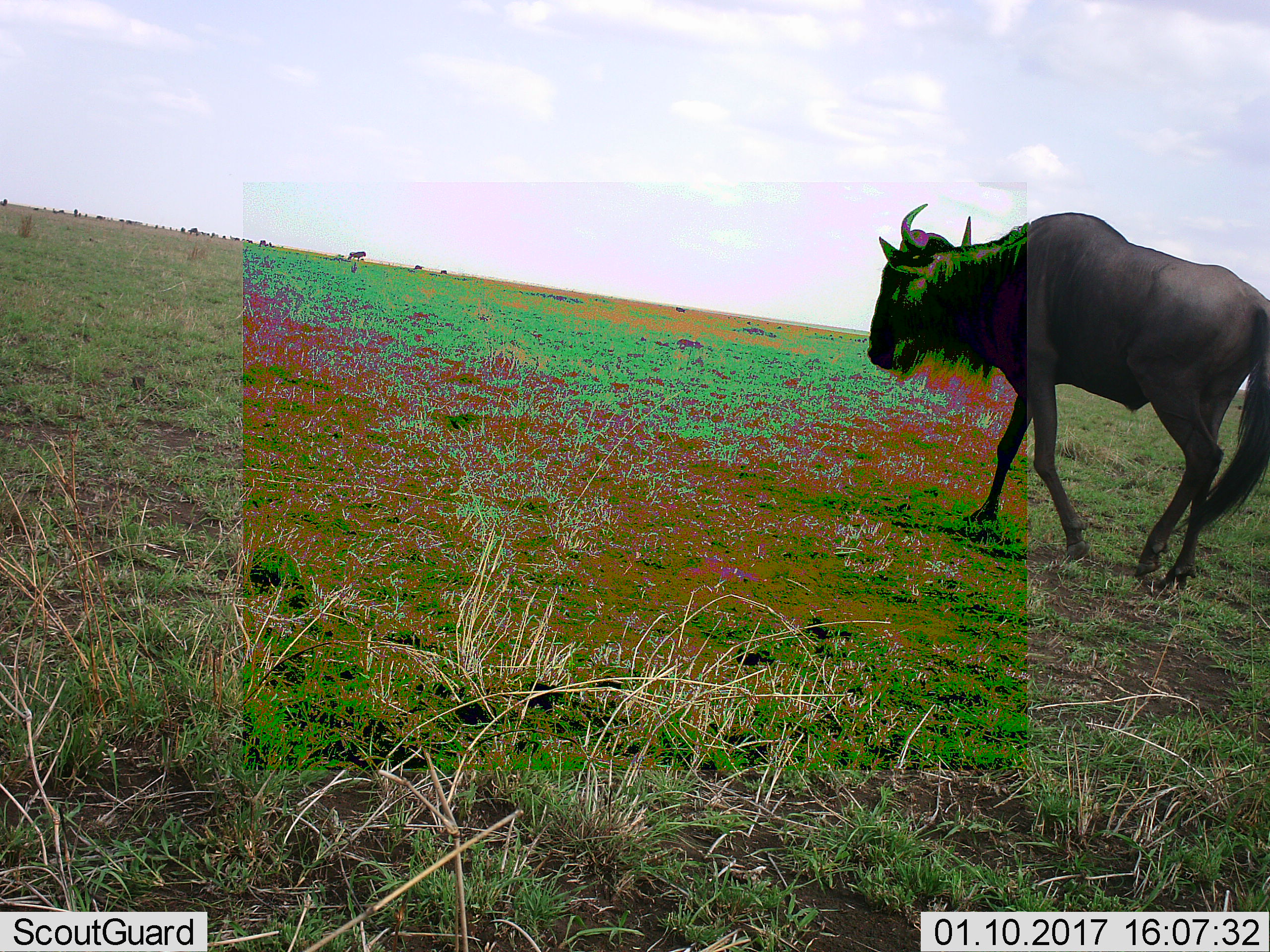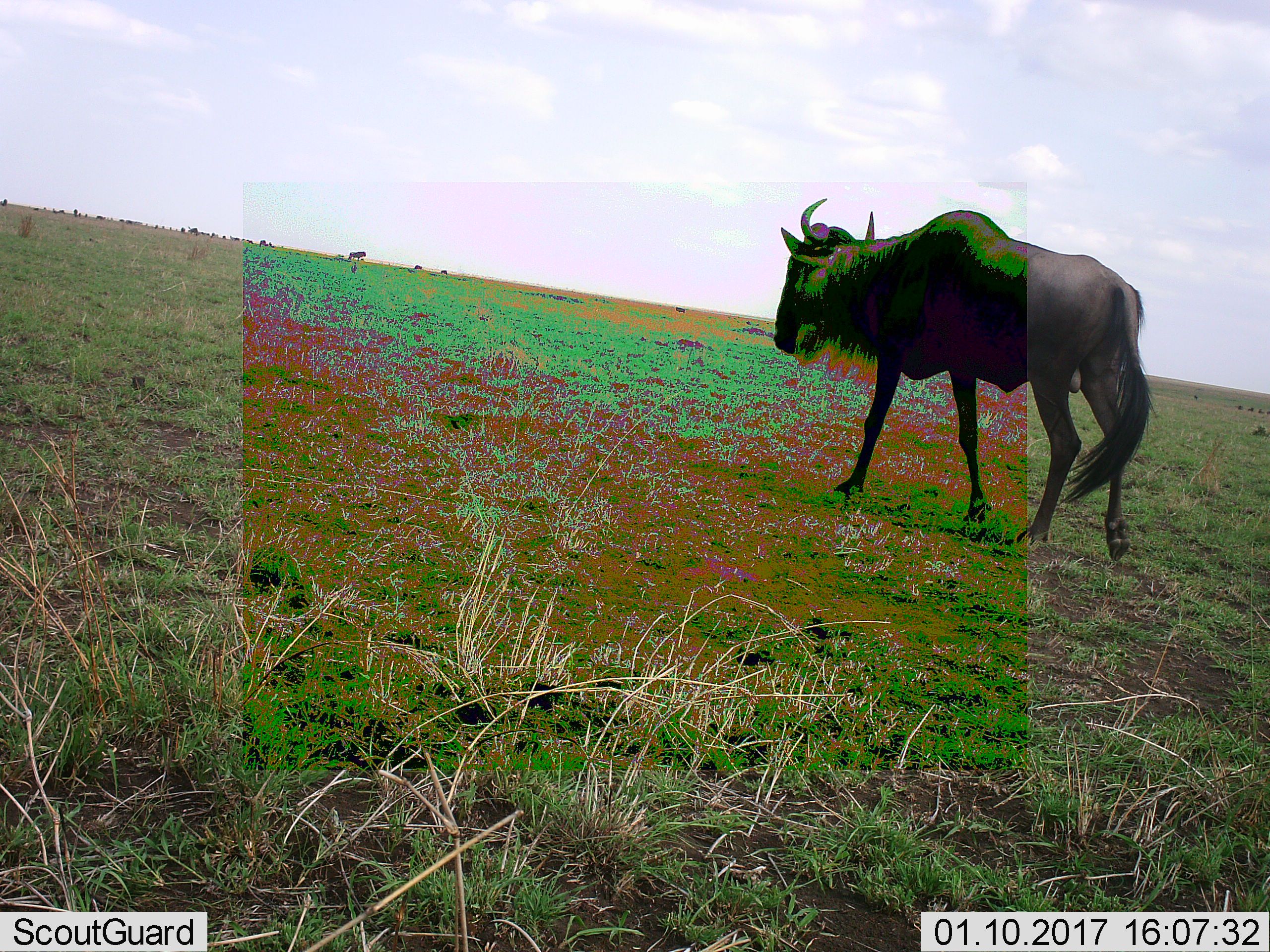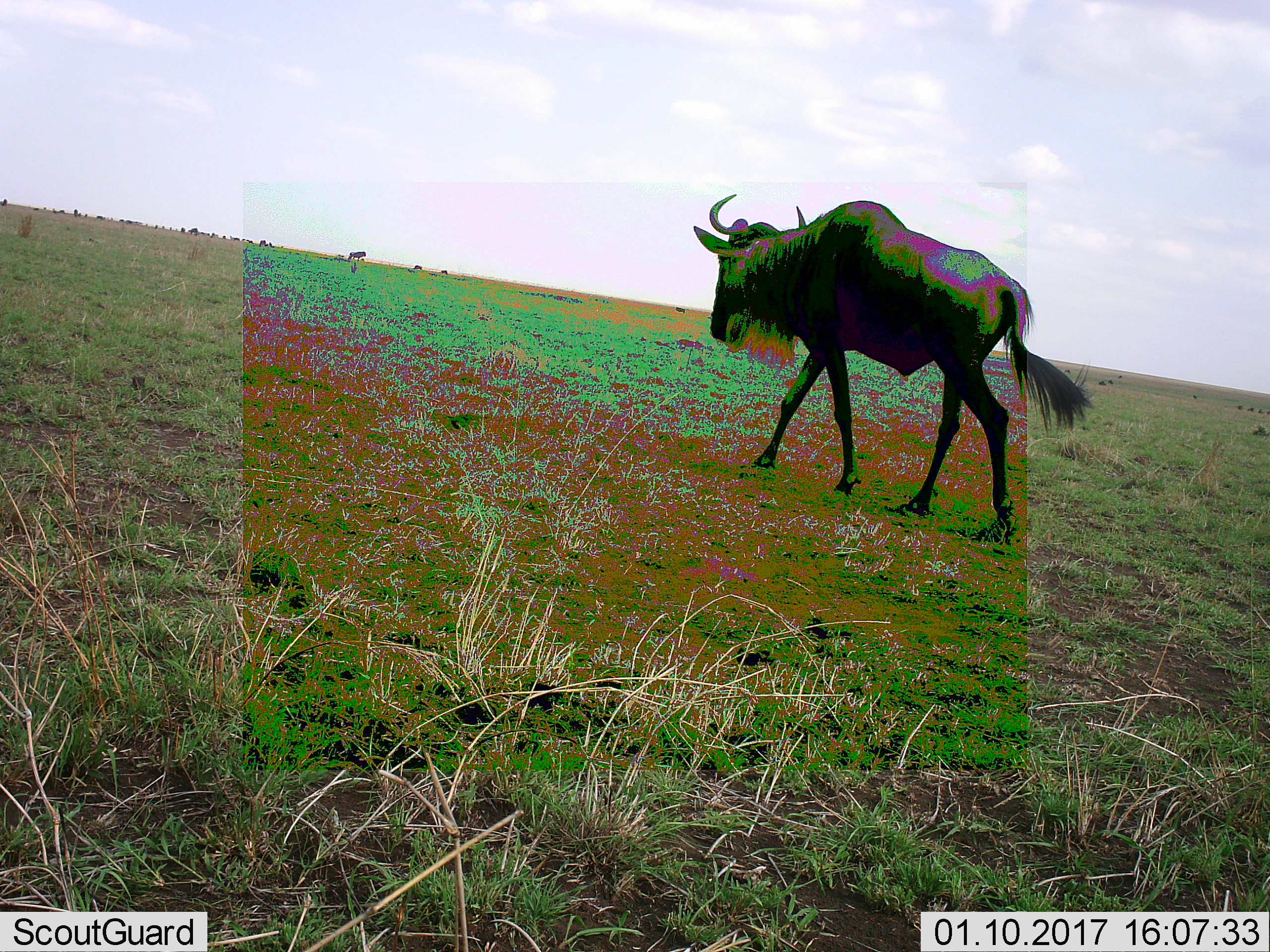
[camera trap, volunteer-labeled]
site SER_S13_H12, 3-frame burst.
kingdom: Animalia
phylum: Chordata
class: Mammalia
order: Artiodactyla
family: Bovidae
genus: Connochaetes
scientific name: Connochaetes taurinus taurinus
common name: blue wildebeest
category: wildebeestblue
Wildebeestblue (blue wildebeest) (Connochaetes taurinus taurinus), count 1. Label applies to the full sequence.